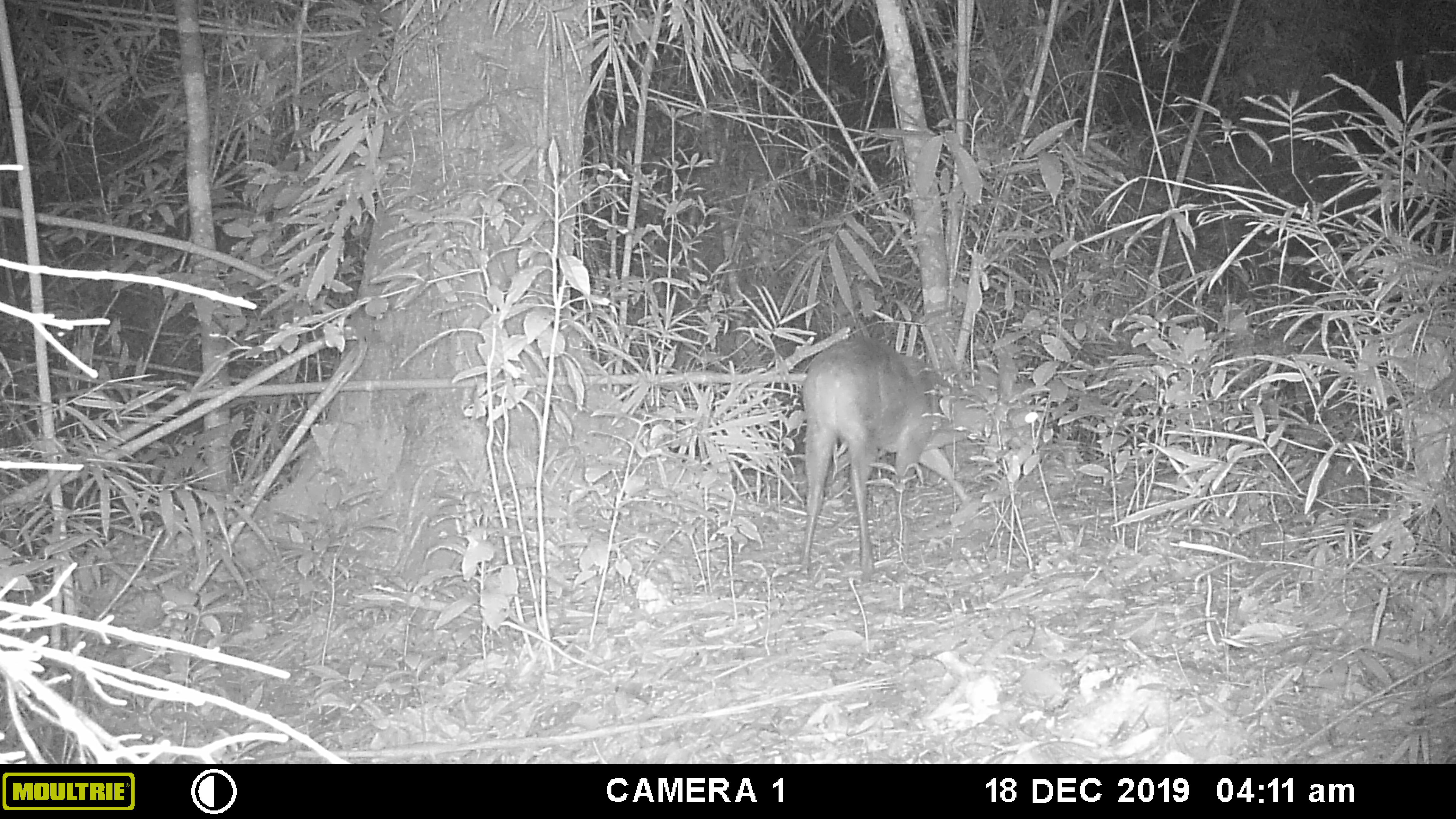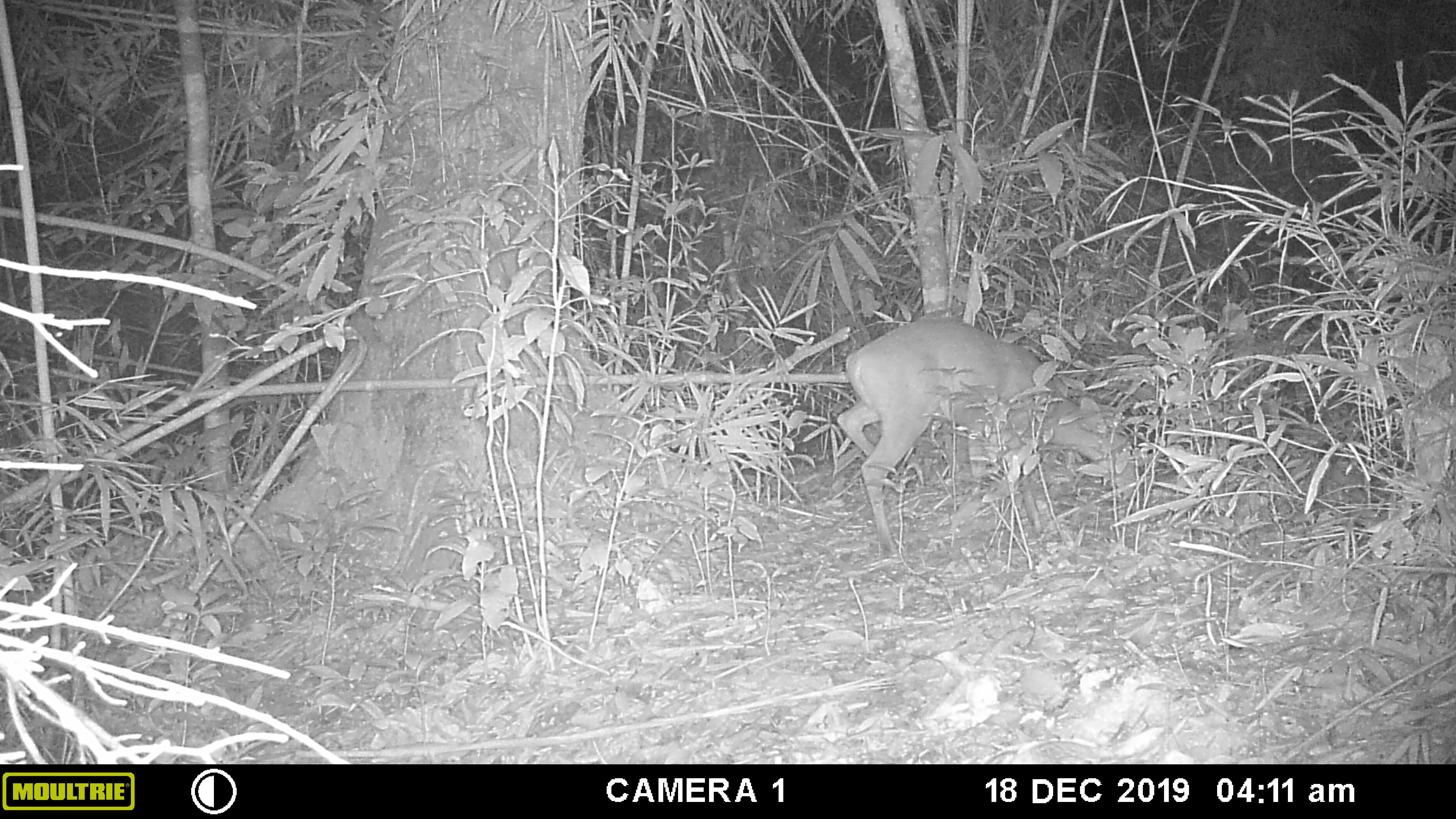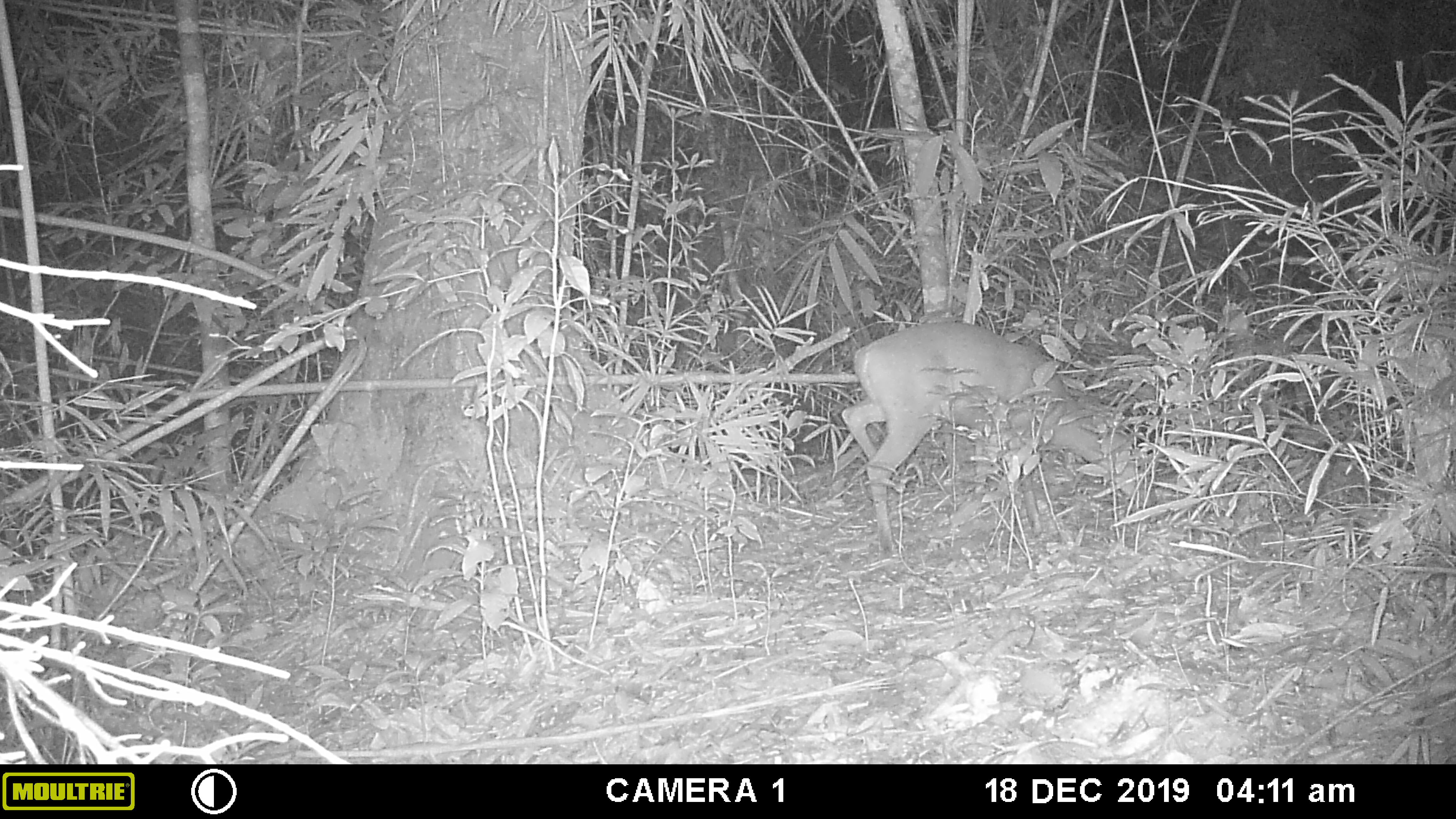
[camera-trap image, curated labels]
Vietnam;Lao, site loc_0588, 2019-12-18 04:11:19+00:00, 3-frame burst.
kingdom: Animalia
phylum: Chordata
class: Mammalia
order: Artiodactyla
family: Cervidae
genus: Muntiacus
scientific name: Muntiacus muntjak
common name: red muntjac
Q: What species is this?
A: Red muntjac (Muntiacus muntjak).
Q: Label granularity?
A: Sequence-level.